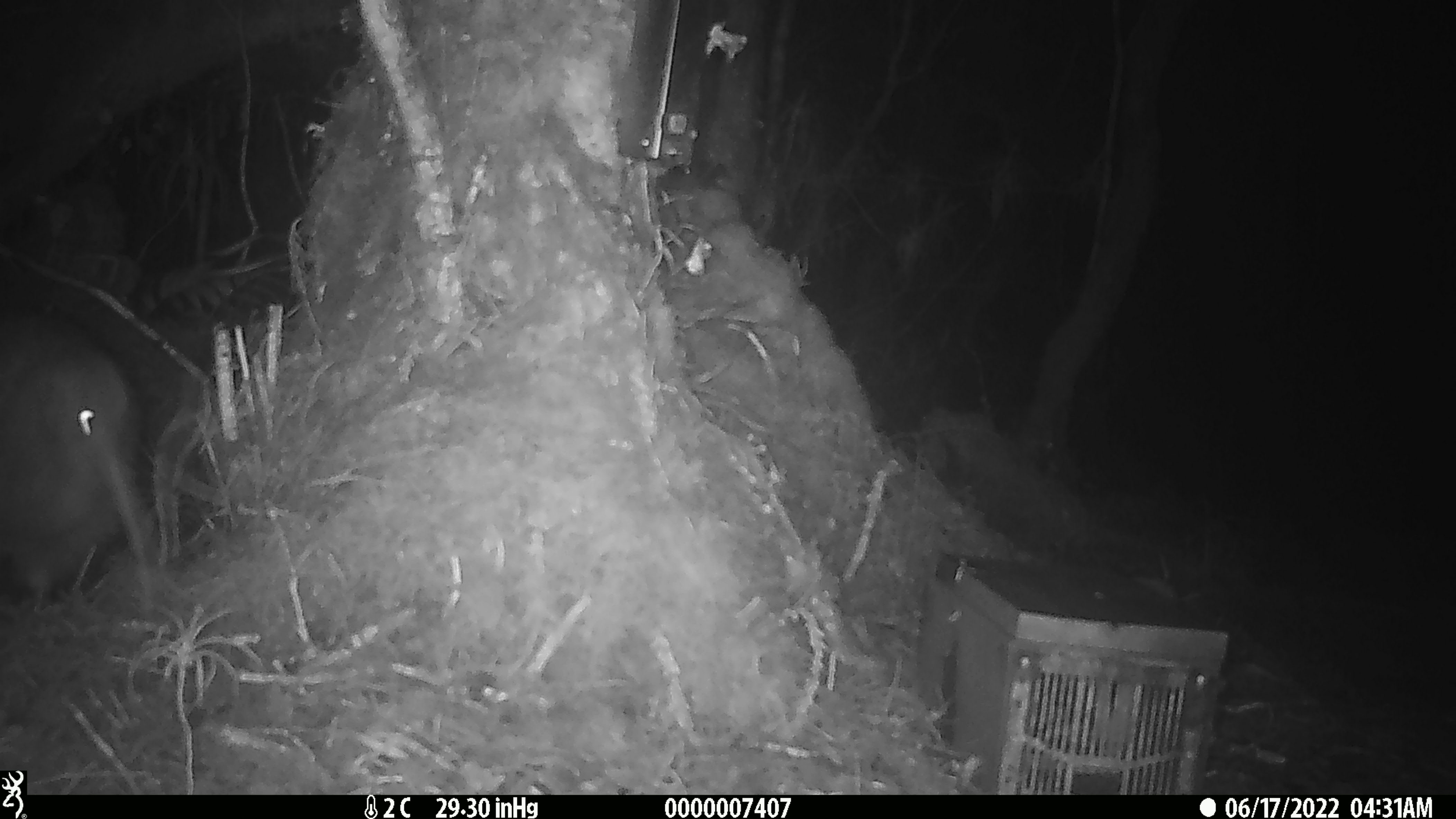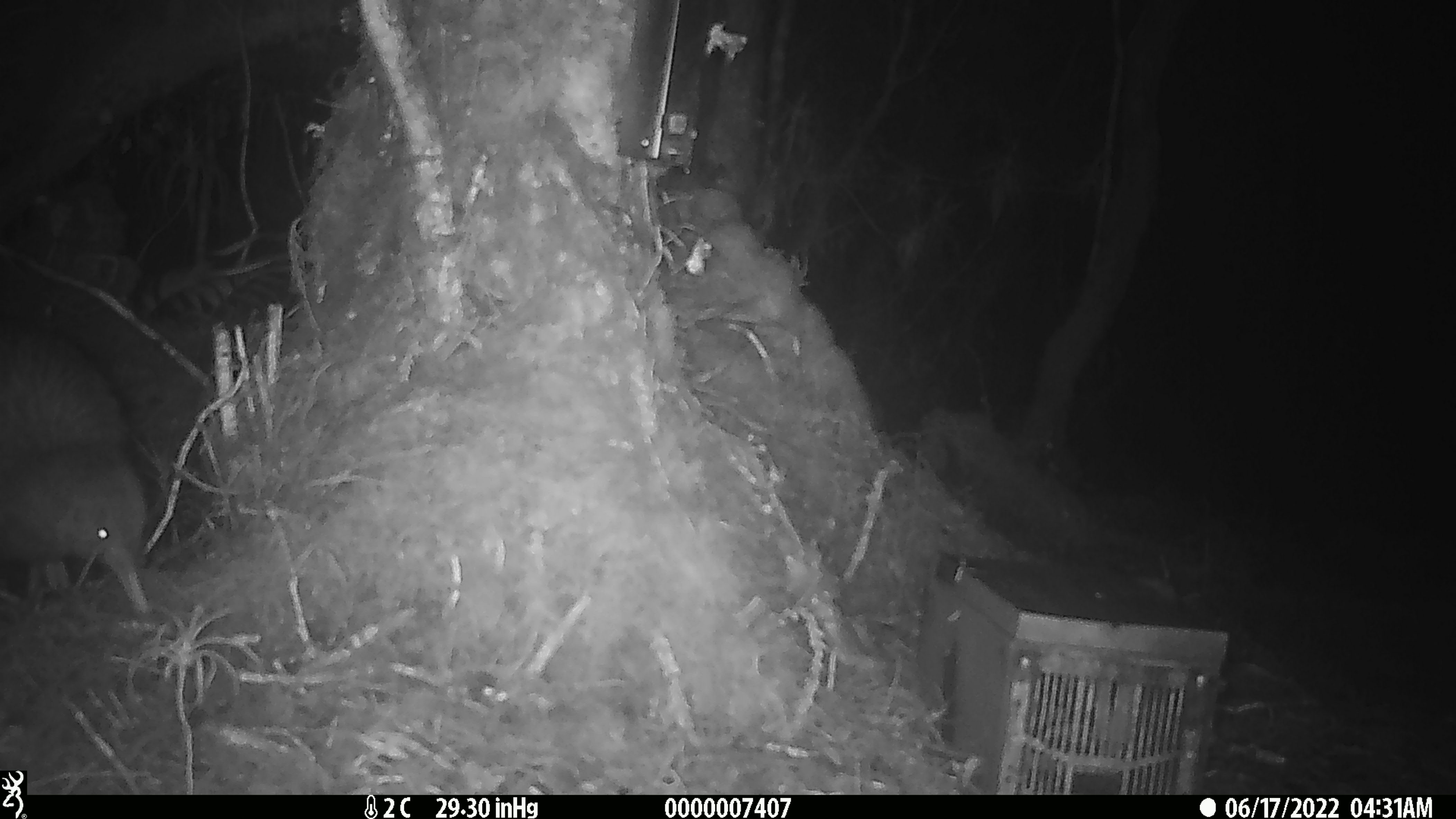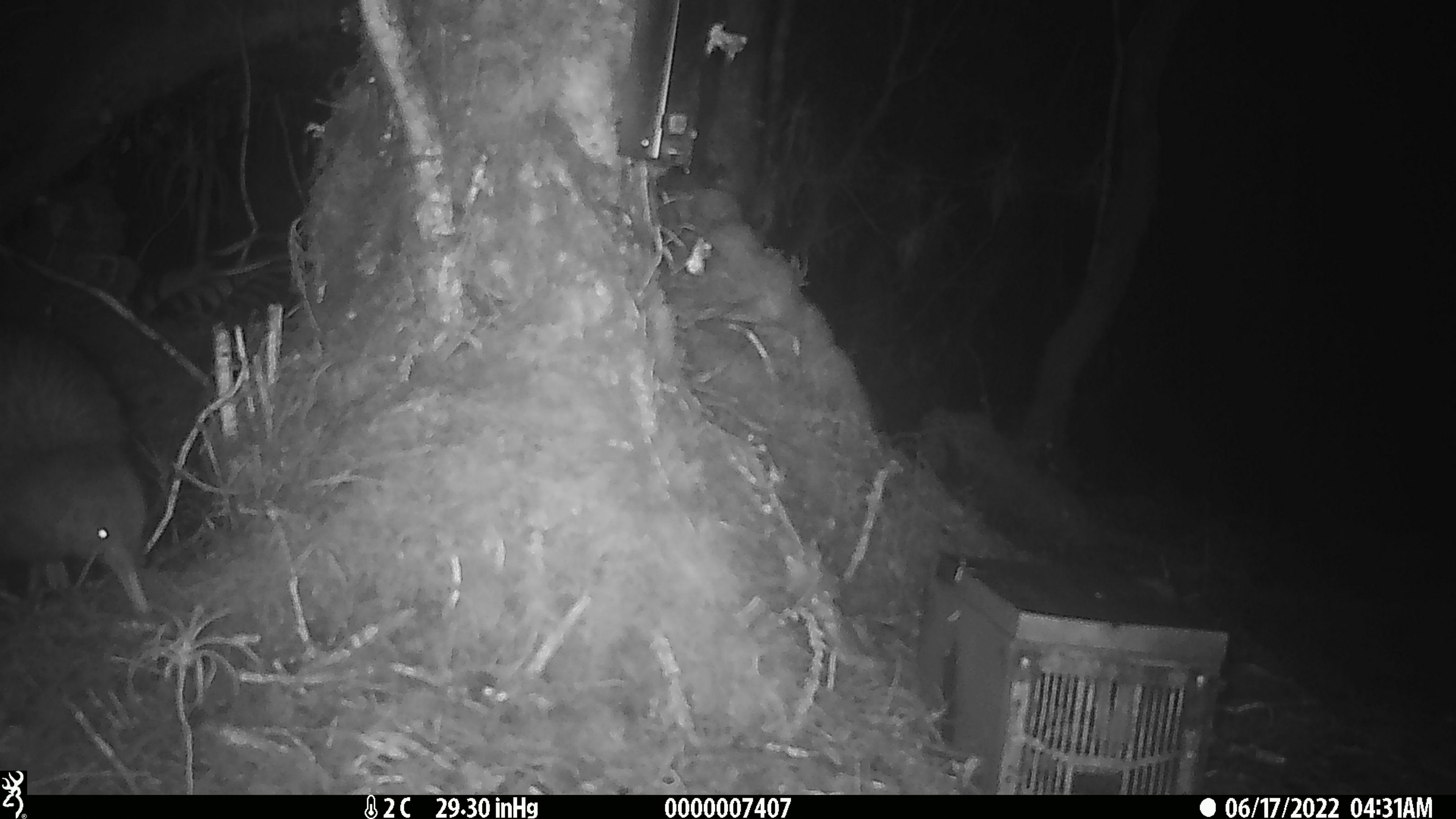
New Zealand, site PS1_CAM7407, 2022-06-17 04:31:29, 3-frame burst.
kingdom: Animalia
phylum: Chordata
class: Aves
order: Apterygiformes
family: Apterygidae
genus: Apteryx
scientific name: Apteryx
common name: kiwi